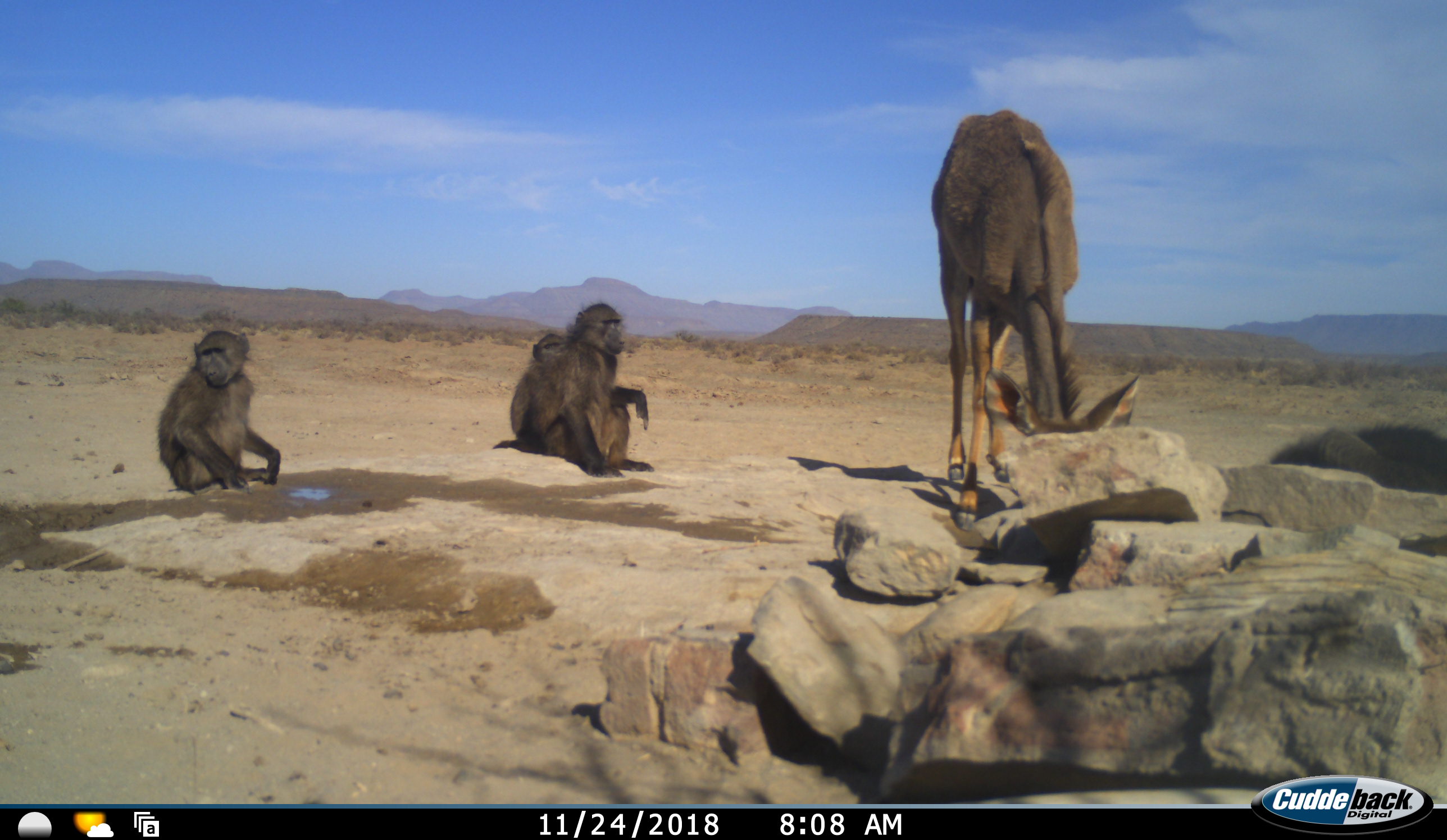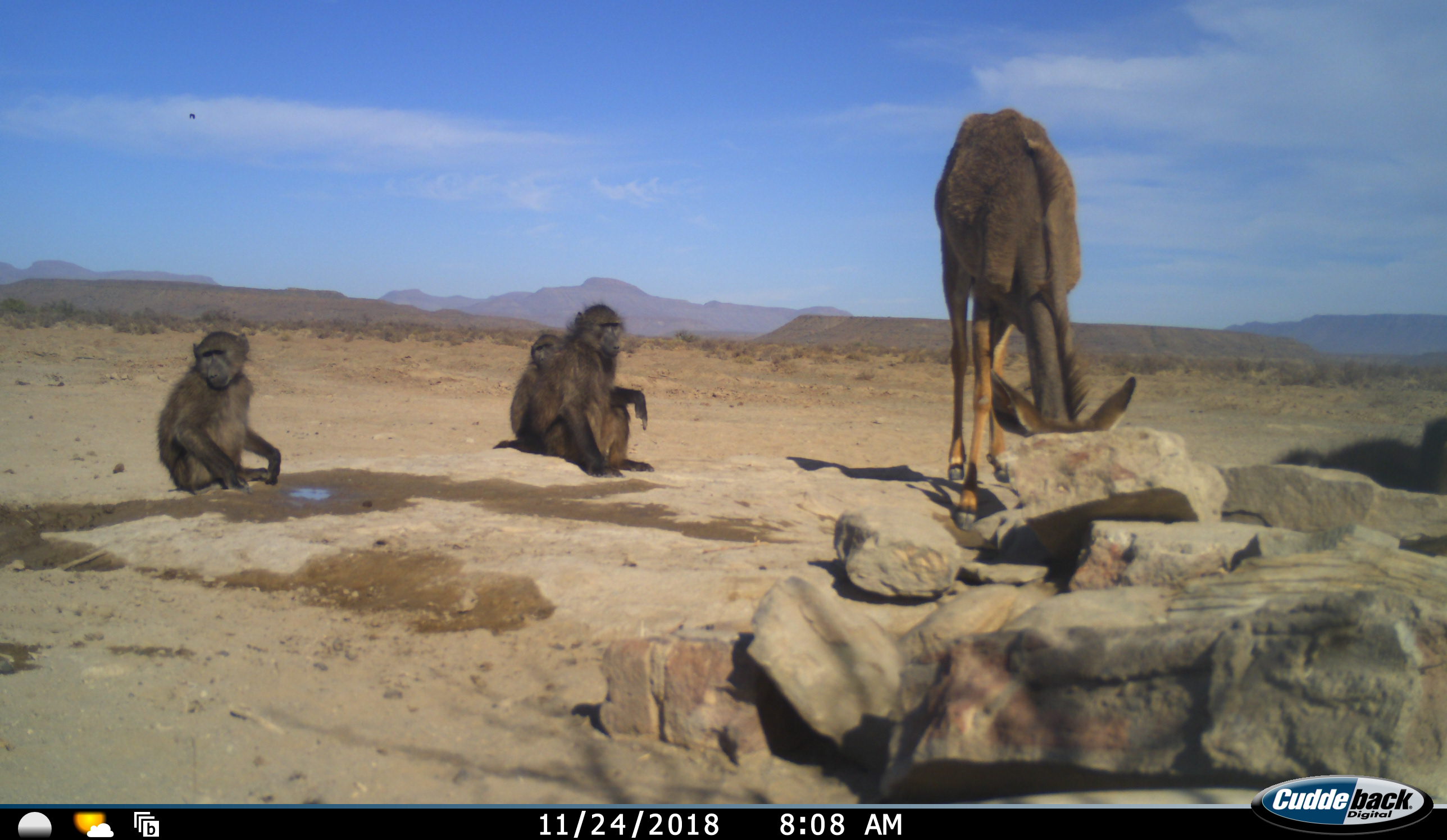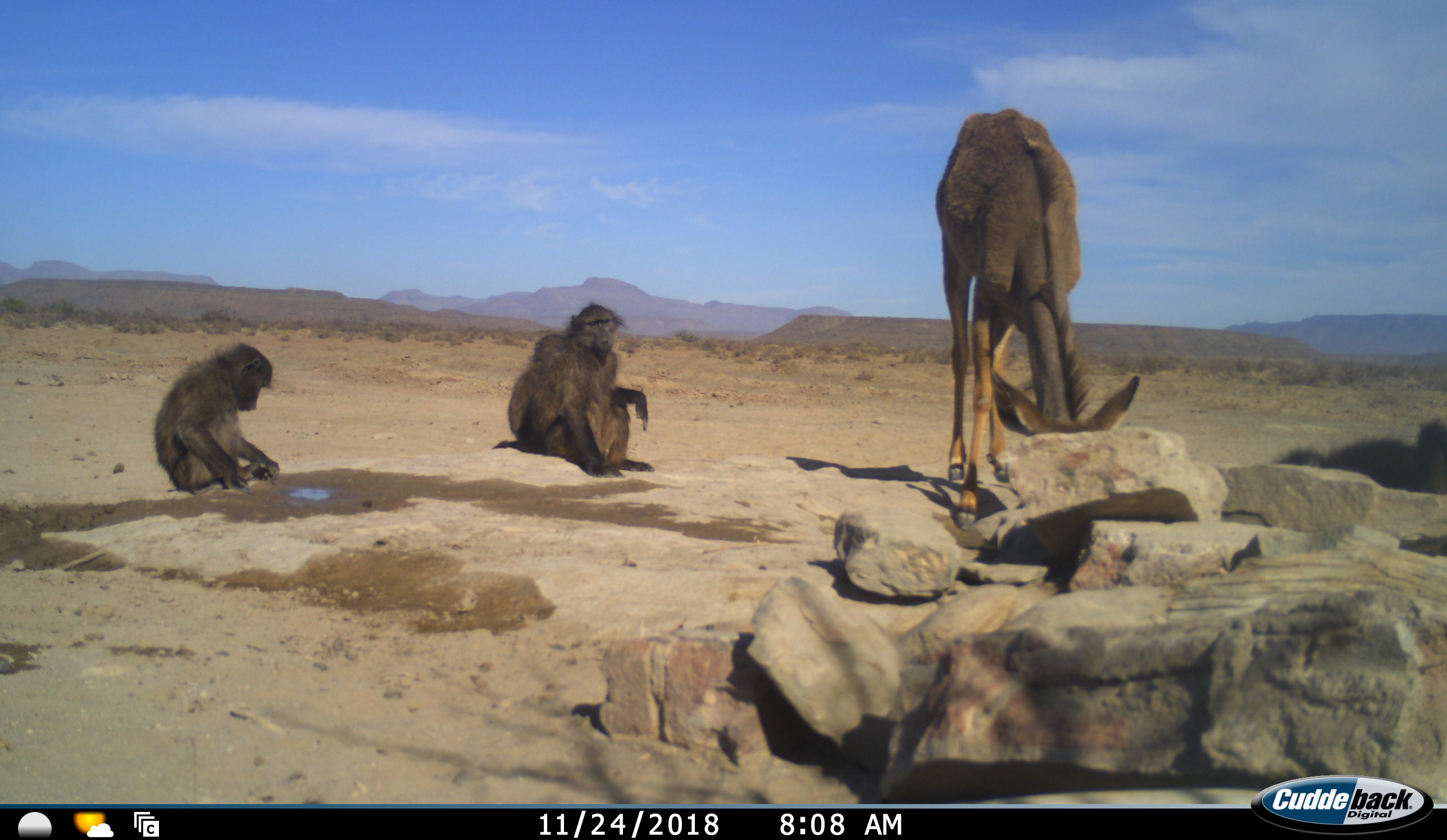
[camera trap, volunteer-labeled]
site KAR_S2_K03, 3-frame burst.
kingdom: Animalia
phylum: Chordata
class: Mammalia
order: Primates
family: Cercopithecidae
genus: Papio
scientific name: Papio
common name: baboon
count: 4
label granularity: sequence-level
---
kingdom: Animalia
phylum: Chordata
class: Mammalia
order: Artiodactyla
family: Bovidae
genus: Tragelaphus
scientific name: Tragelaphus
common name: kudu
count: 1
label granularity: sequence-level